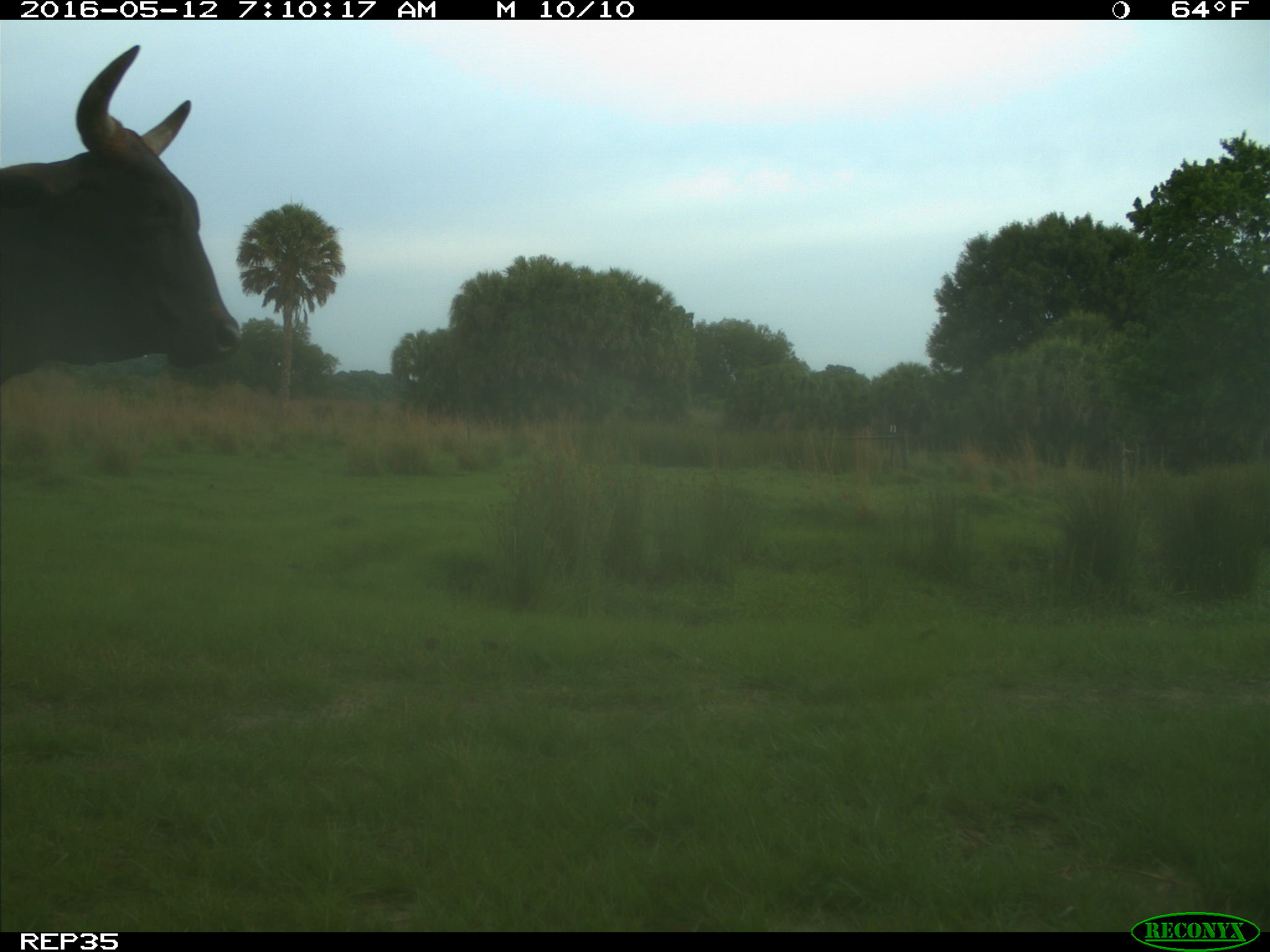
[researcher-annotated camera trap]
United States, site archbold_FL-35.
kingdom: Animalia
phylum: Chordata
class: Mammalia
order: Artiodactyla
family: Bovidae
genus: Bos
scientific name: Bos taurus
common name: domestic cow